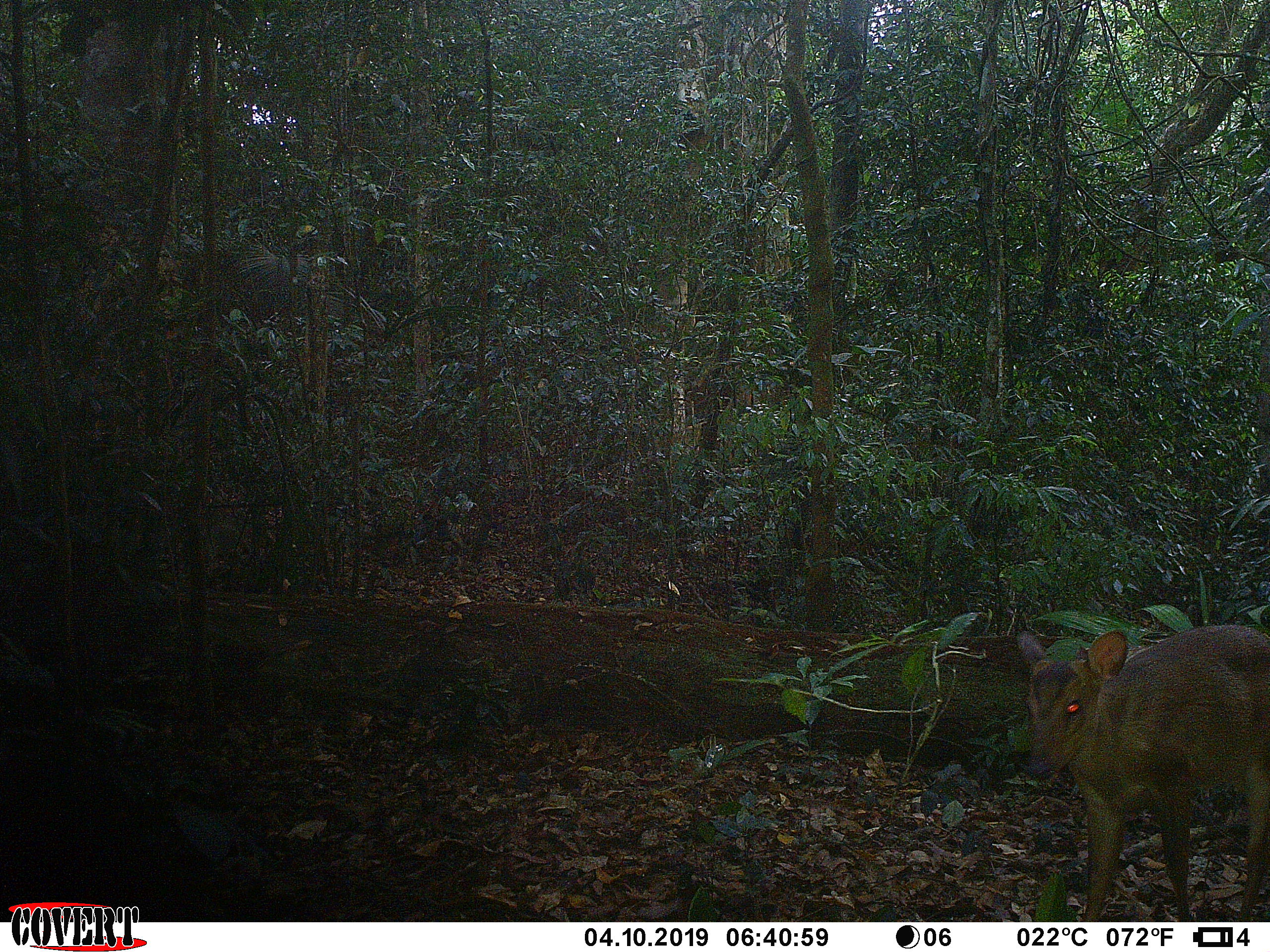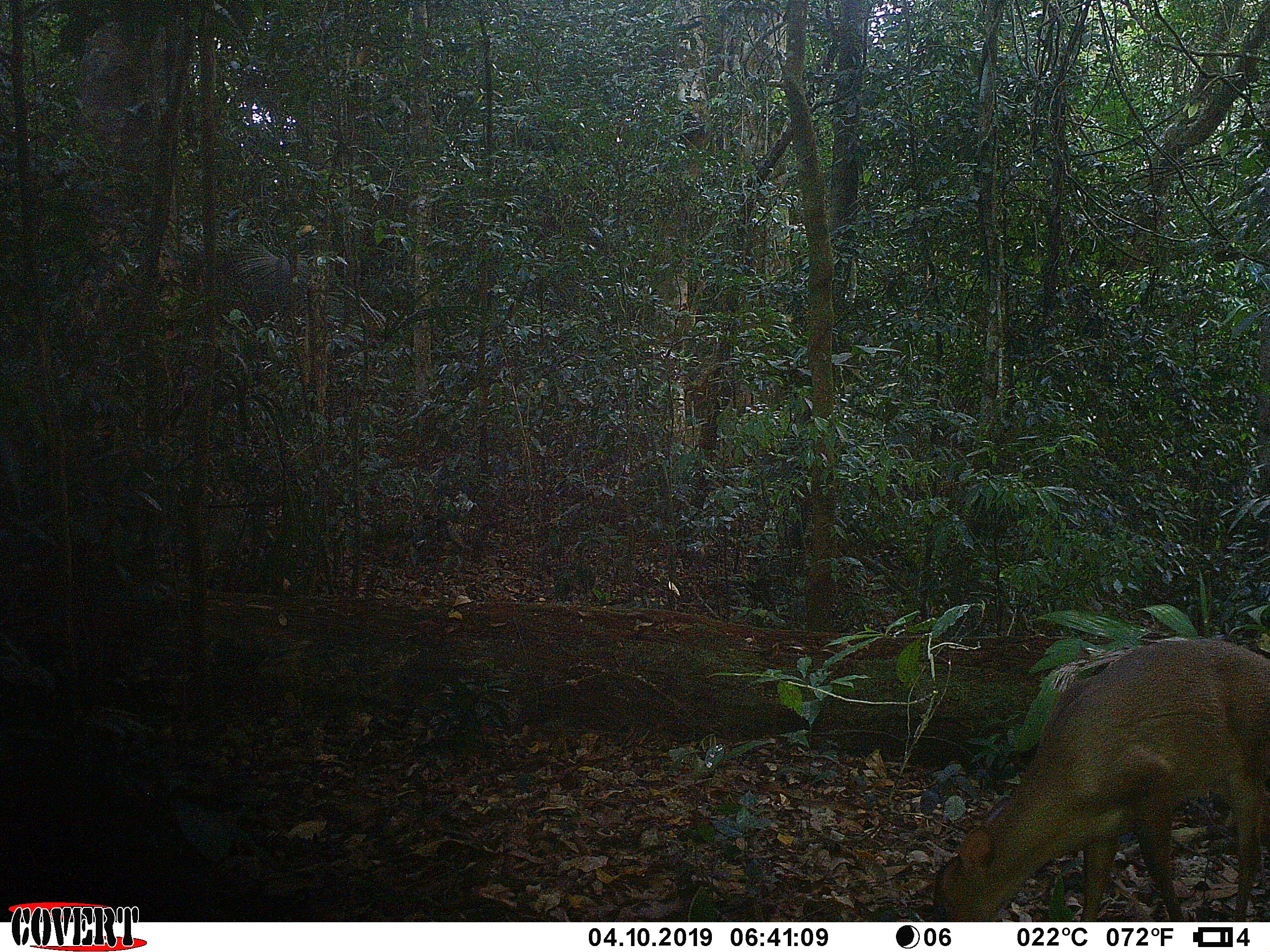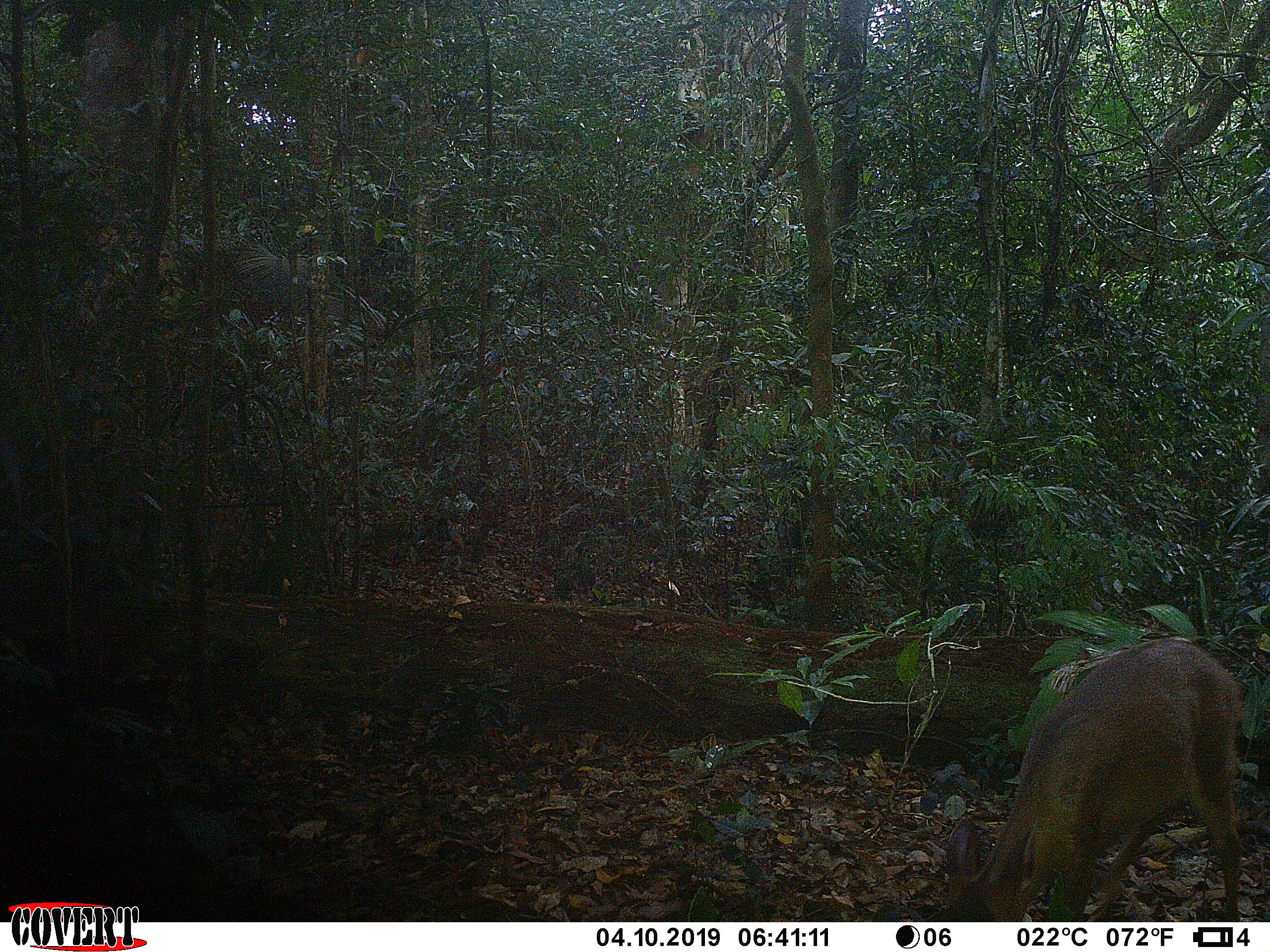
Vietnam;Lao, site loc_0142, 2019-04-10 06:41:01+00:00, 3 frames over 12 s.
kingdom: Animalia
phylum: Chordata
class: Mammalia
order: Artiodactyla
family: Cervidae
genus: Muntiacus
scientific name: Muntiacus vuquangensis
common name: large-antlered muntjac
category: large antlered muntjac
Large antlered muntjac (large-antlered muntjac) (Muntiacus vuquangensis). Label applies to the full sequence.